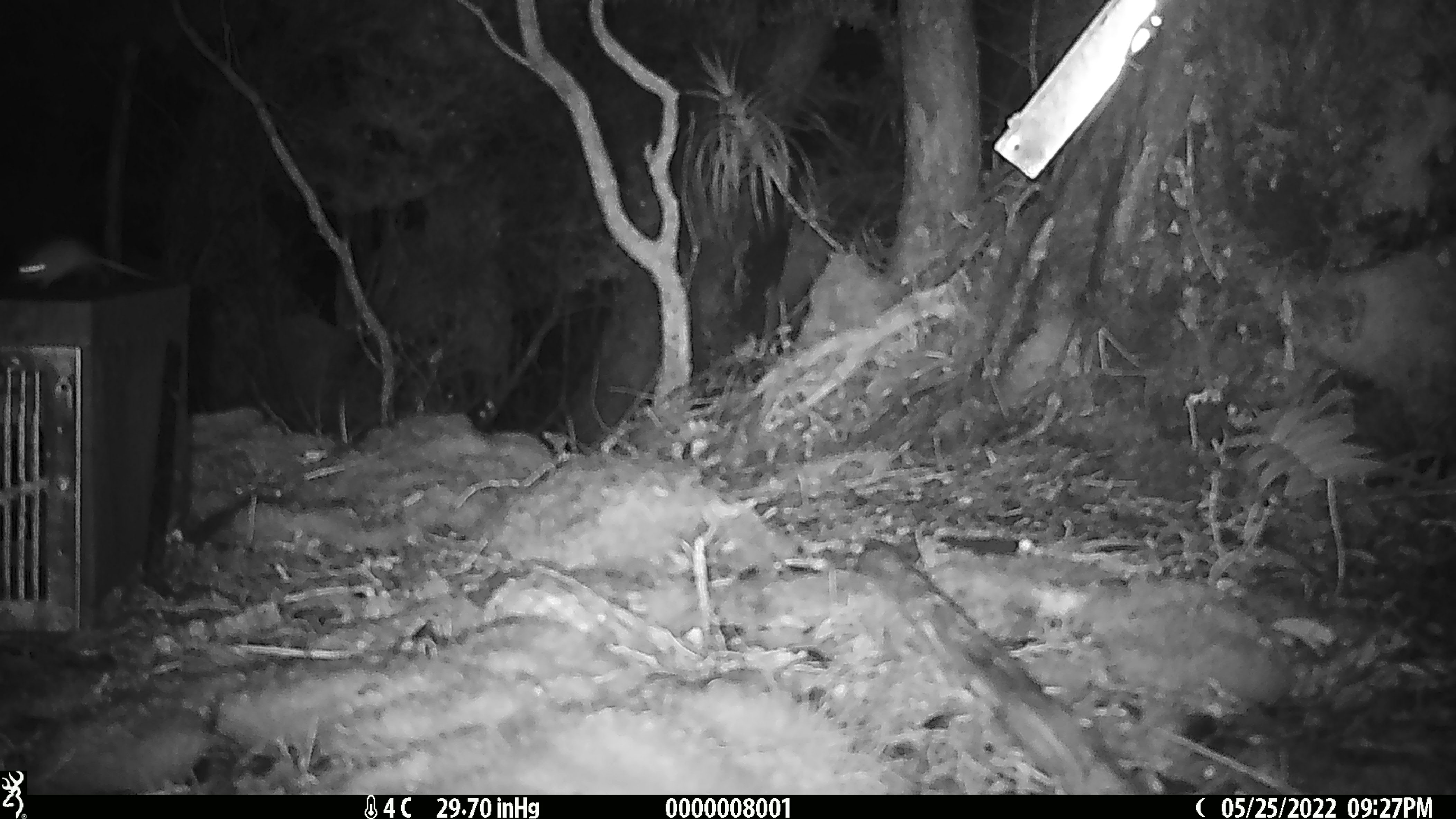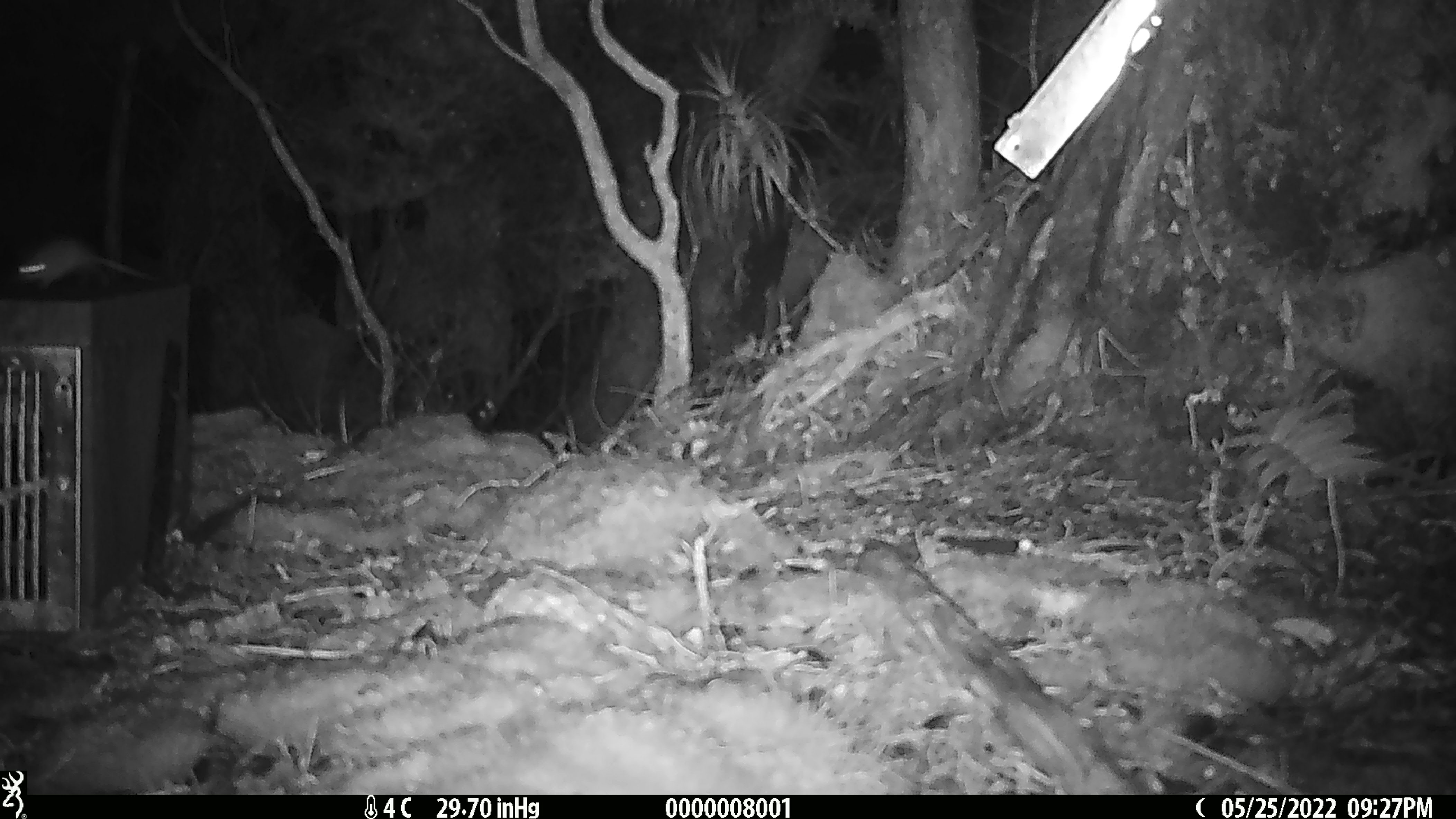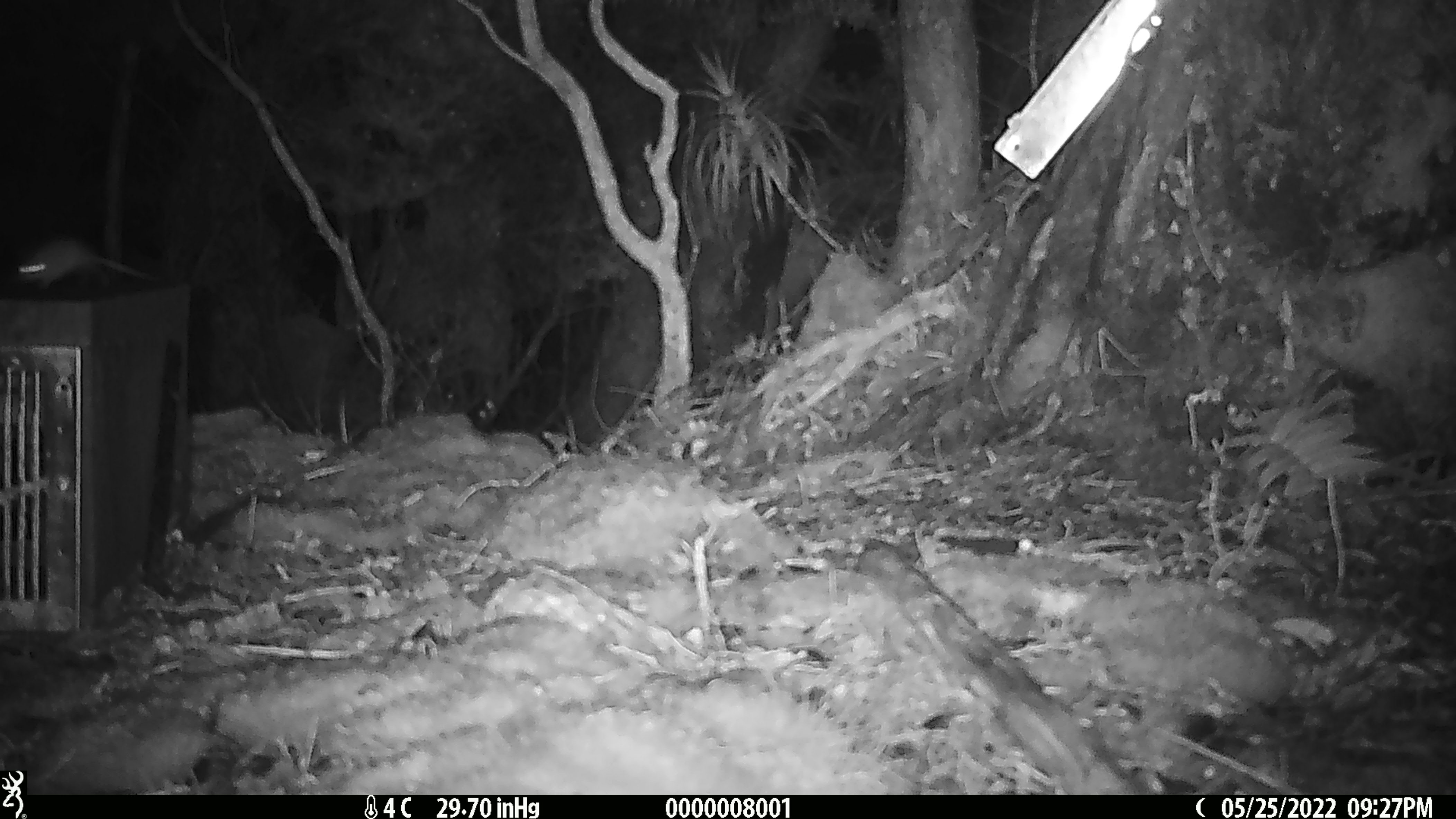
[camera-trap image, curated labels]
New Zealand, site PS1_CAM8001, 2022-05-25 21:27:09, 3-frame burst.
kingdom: Animalia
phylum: Chordata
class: Mammalia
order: Rodentia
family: Muridae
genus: Mus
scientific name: Mus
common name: mouse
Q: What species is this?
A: Mouse (Mus).